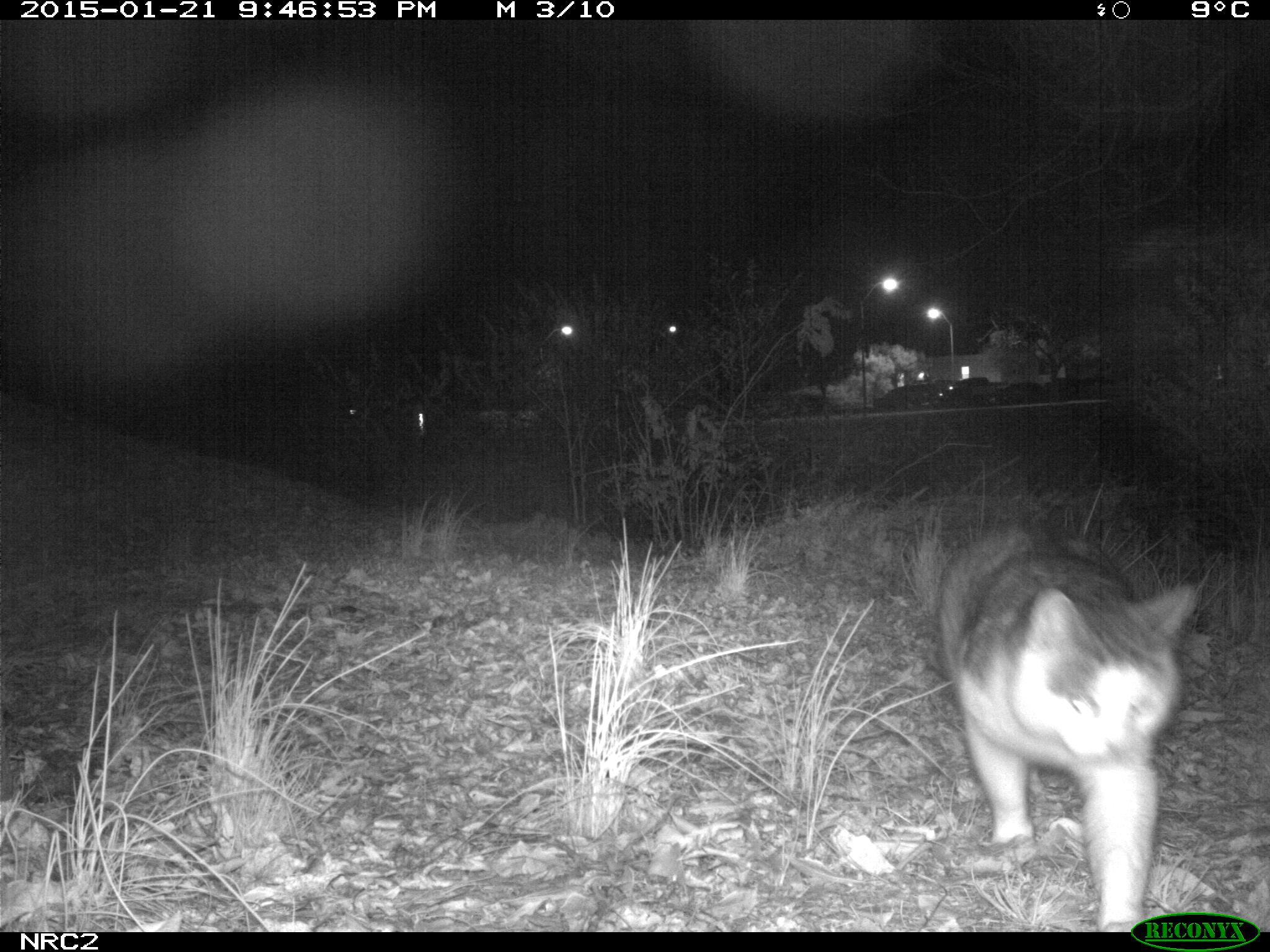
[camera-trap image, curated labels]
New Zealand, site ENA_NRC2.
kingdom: Animalia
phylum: Chordata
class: Mammalia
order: Carnivora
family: Felidae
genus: Felis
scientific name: Felis catus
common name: domestic cat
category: cat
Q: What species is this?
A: Cat (domestic cat) (Felis catus).